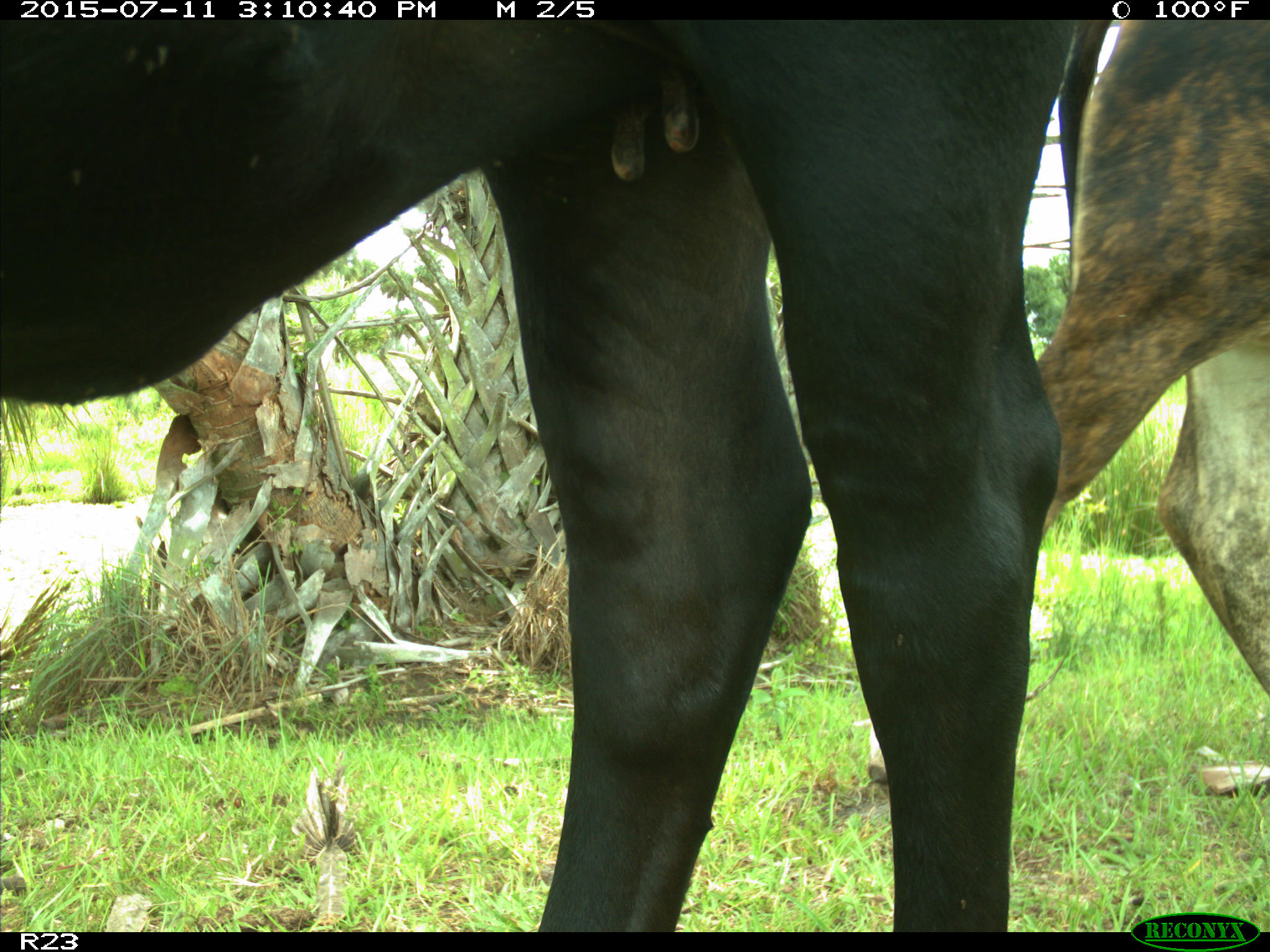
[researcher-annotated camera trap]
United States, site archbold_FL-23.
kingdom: Animalia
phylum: Chordata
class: Mammalia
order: Artiodactyla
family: Bovidae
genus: Bos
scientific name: Bos taurus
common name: domestic cow